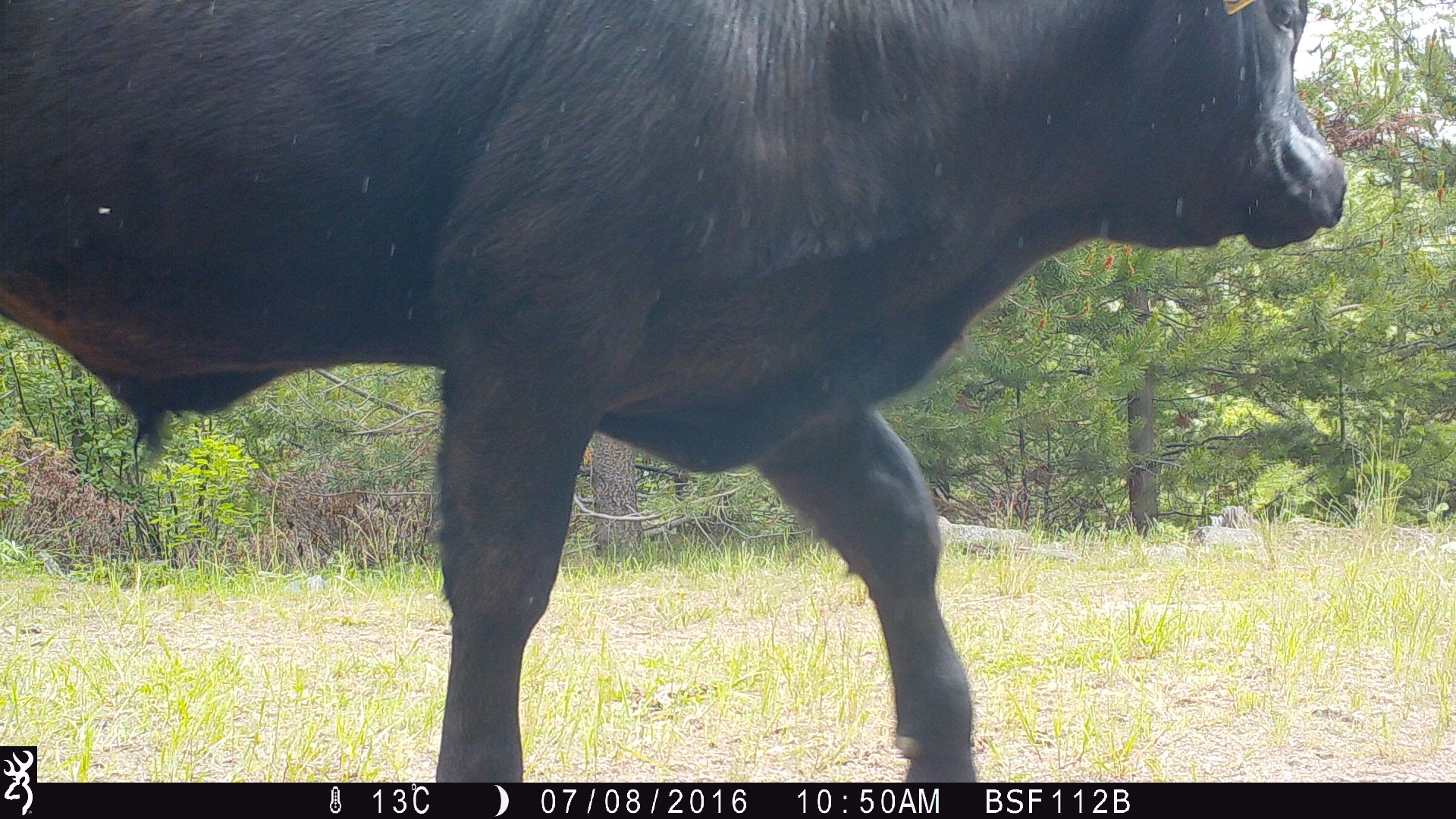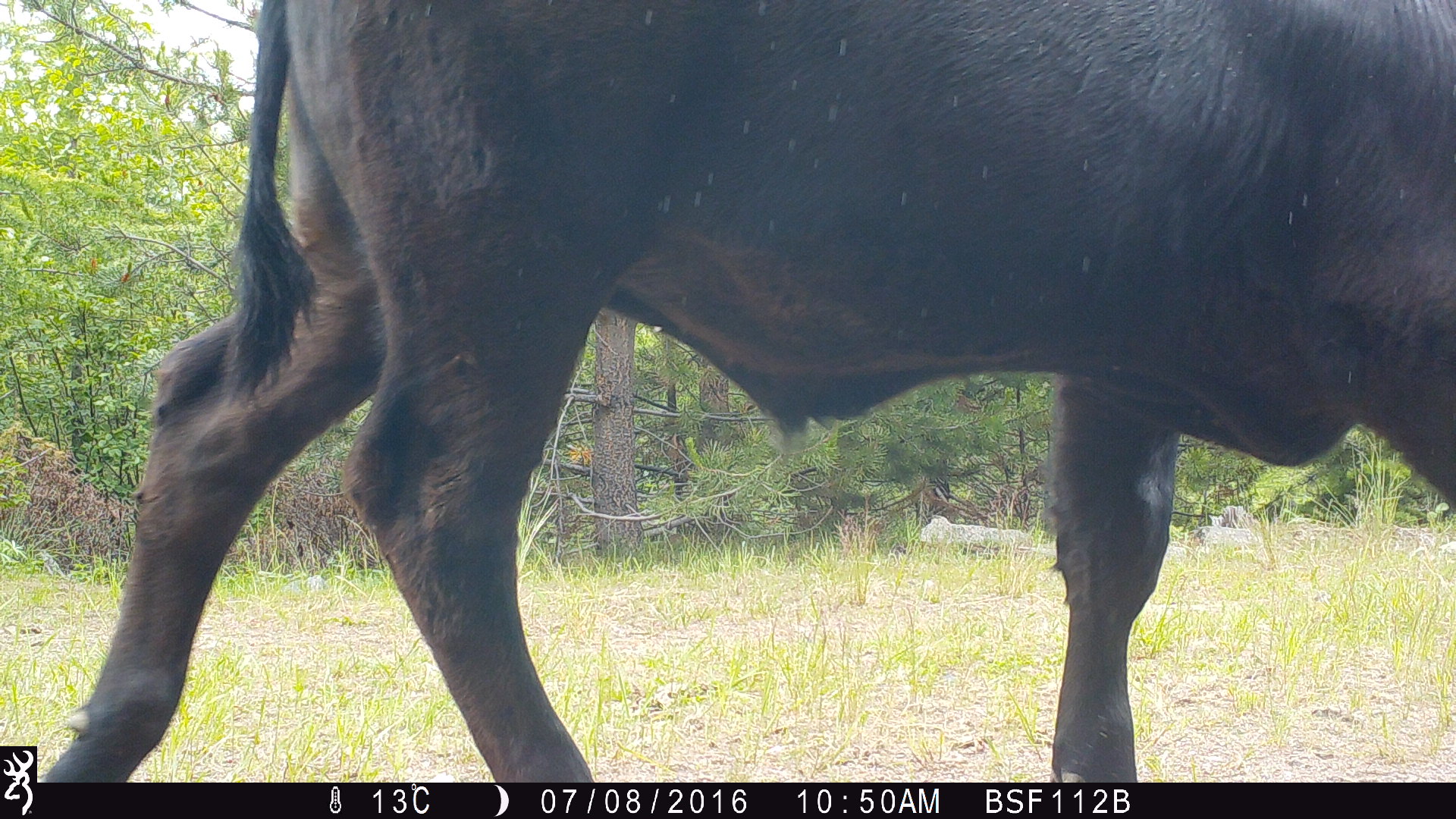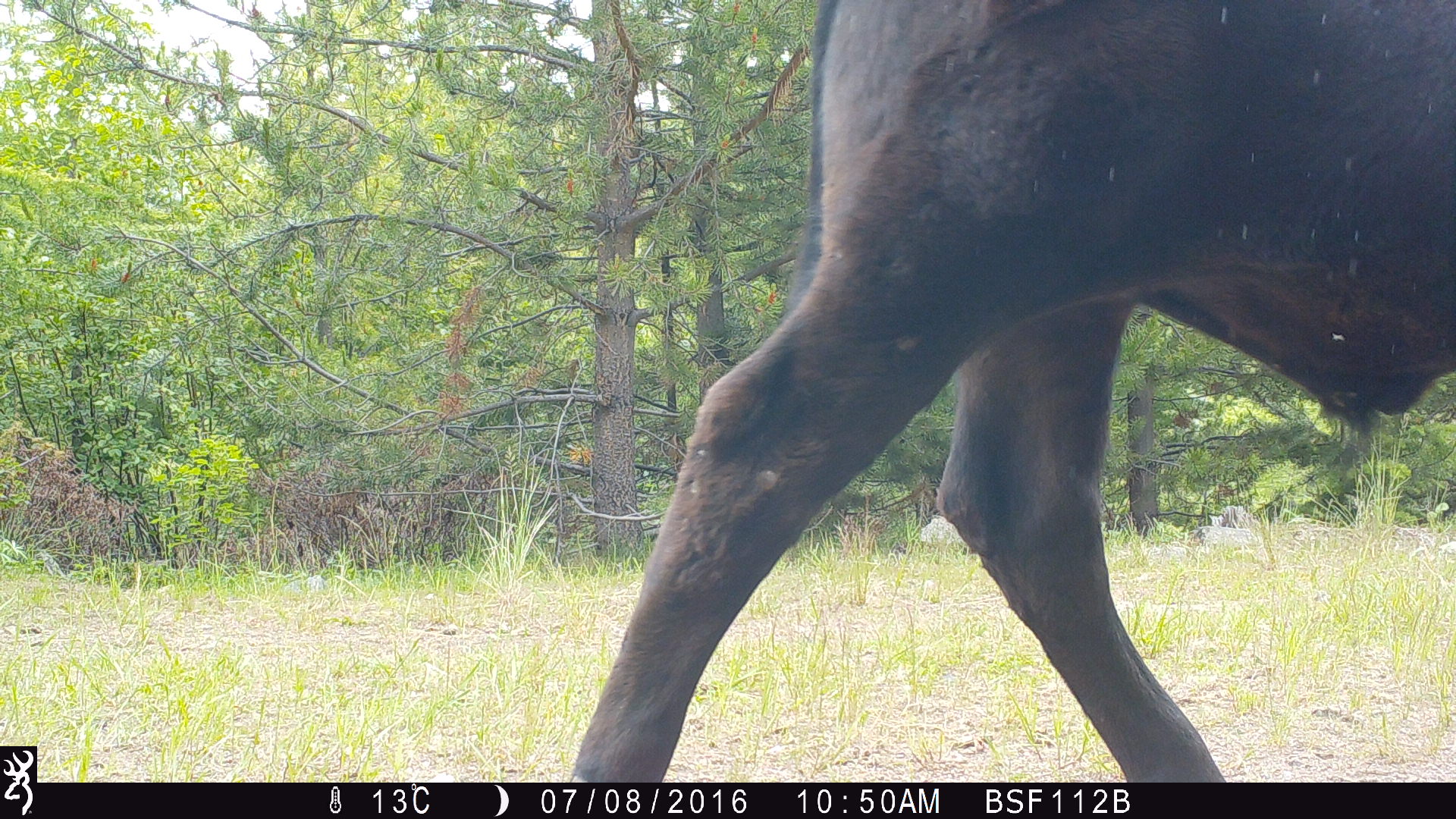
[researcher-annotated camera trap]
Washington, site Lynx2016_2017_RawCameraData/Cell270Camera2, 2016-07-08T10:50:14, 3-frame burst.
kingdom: Animalia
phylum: Chordata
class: Mammalia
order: Artiodactyla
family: Bovidae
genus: Bos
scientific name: Bos taurus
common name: domestic cattle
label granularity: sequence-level